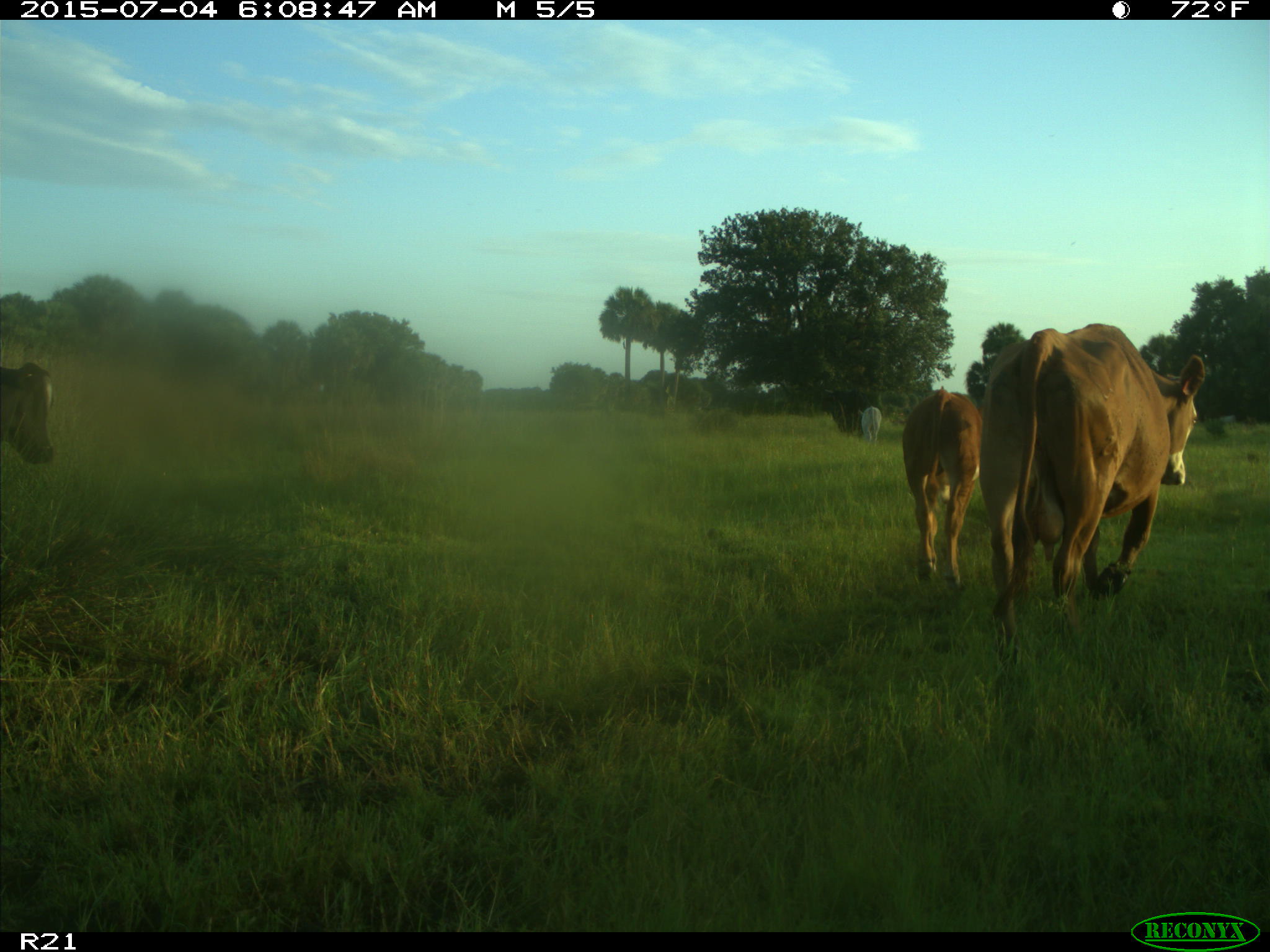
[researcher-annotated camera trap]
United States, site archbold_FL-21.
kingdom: Animalia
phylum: Chordata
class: Mammalia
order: Artiodactyla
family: Bovidae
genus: Bos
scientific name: Bos taurus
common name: domestic cow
Bos taurus (domestic cow).